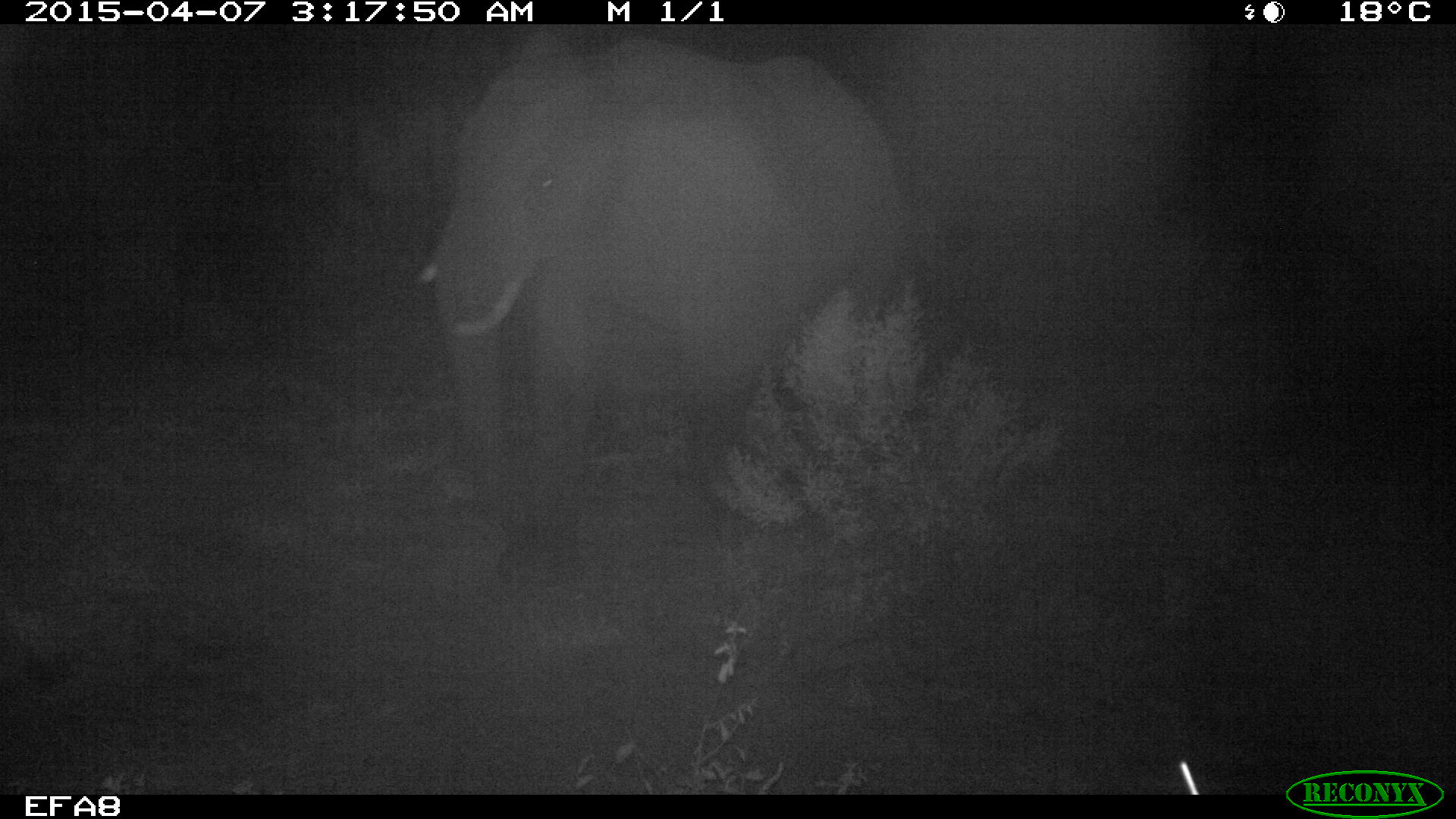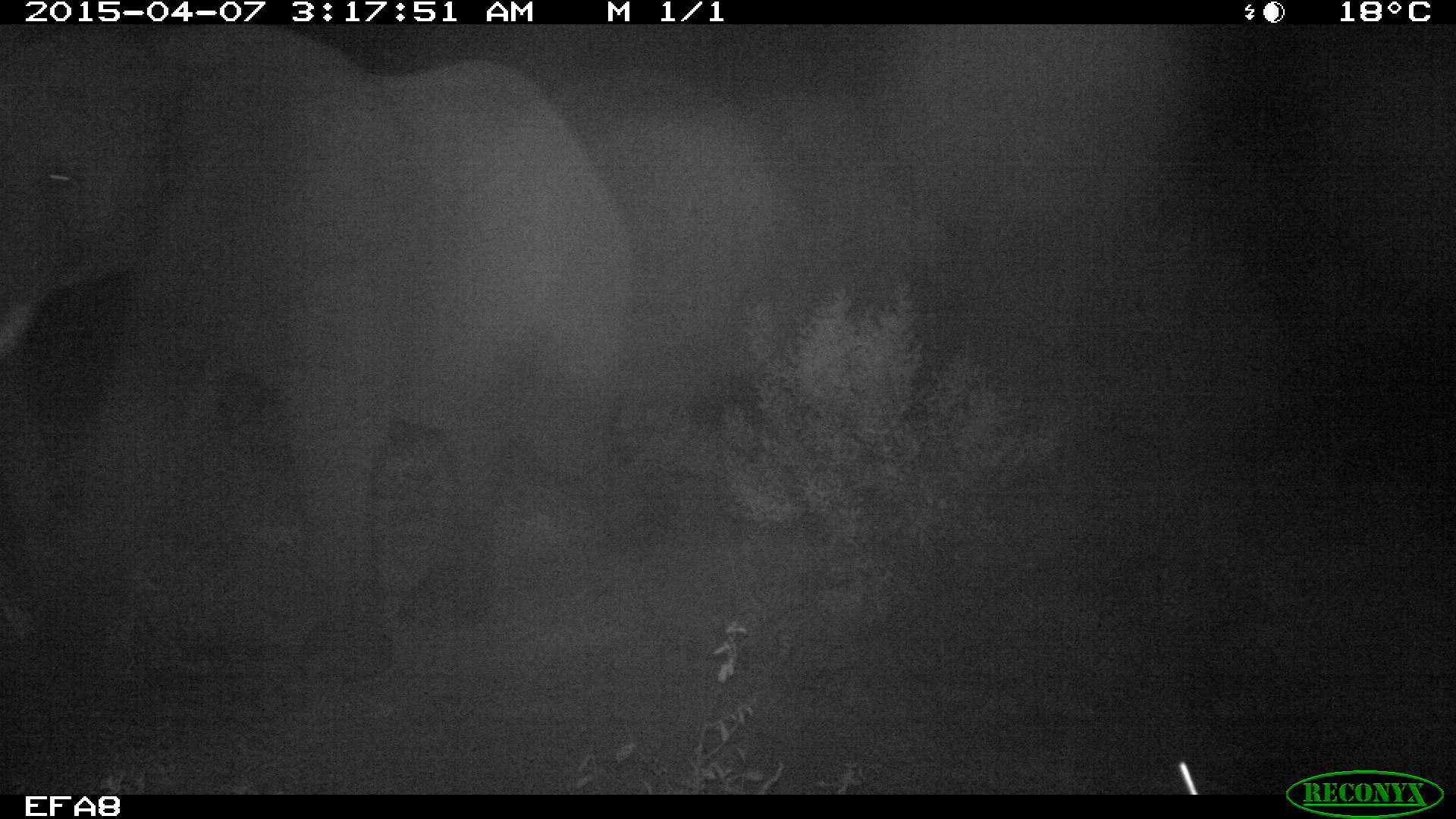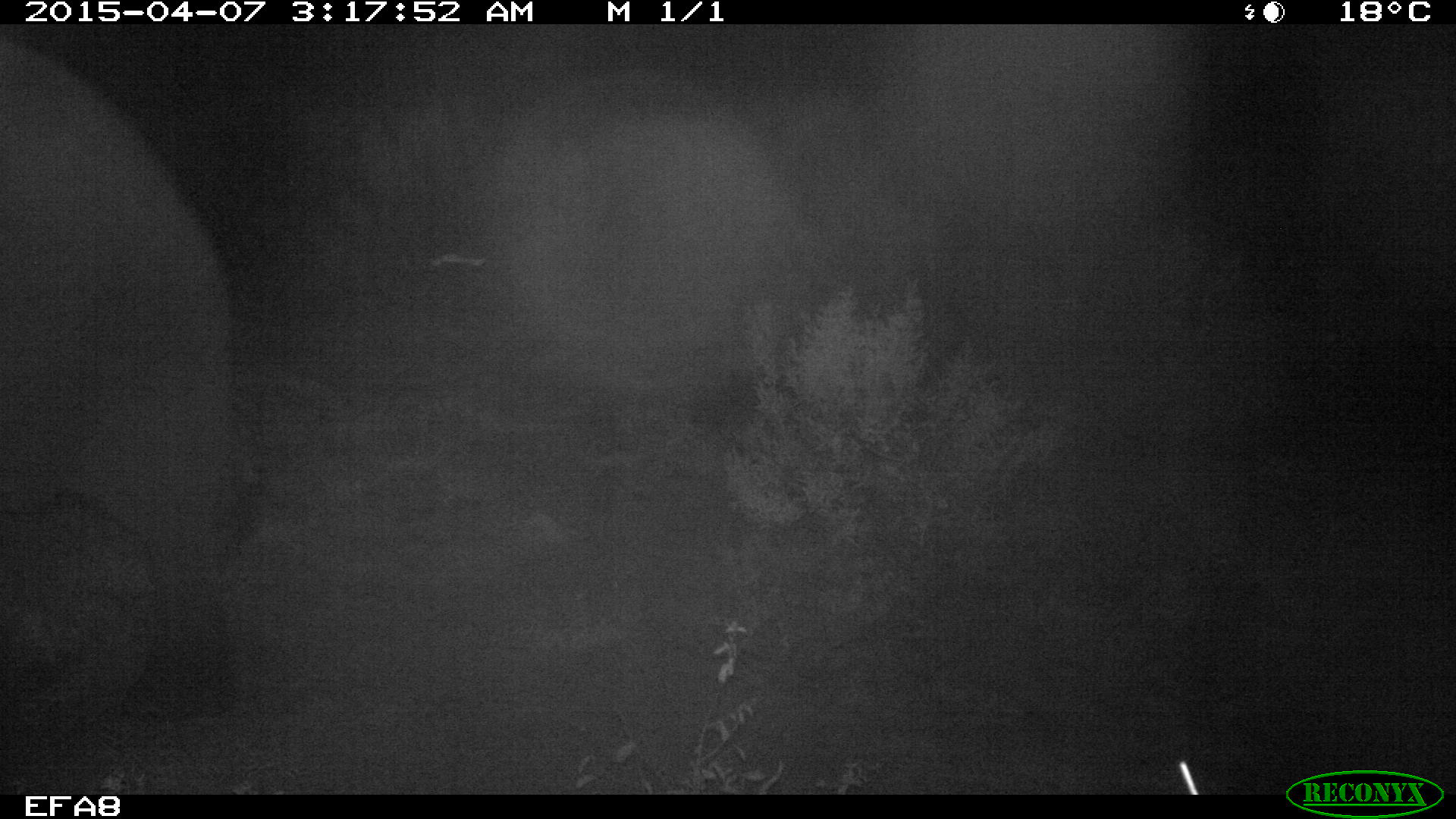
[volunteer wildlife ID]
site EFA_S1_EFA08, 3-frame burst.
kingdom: Animalia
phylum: Chordata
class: Mammalia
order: Proboscidea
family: Elephantidae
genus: Loxodonta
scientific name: Loxodonta africana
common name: african bush elephant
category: elephant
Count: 1.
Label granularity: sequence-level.